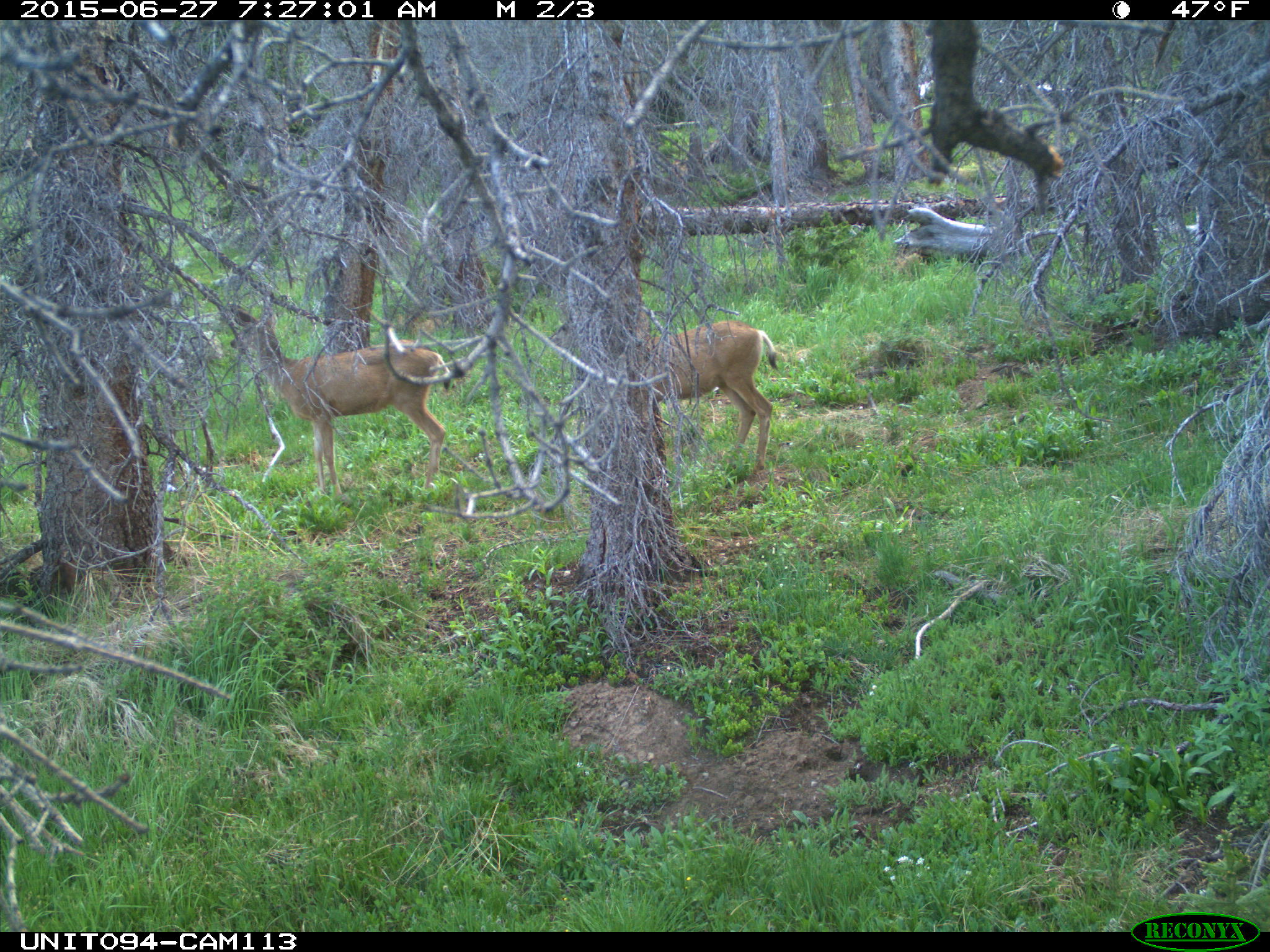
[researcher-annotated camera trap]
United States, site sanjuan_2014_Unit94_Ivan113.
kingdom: Animalia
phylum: Chordata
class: Mammalia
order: Artiodactyla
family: Cervidae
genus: Odocoileus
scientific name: Odocoileus hemionus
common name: mule deer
Odocoileus hemionus (mule deer).